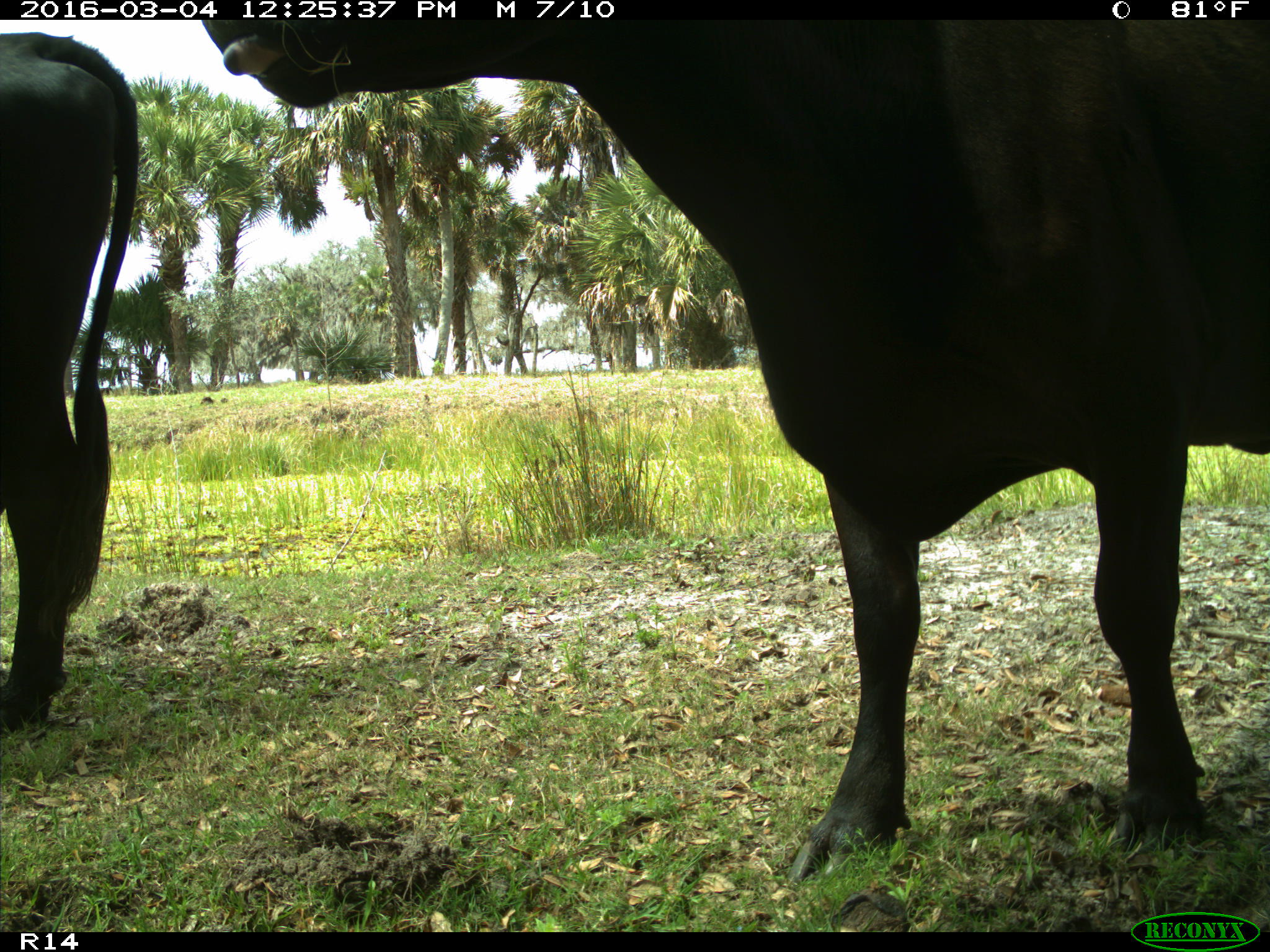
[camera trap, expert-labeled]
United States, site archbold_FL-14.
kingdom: Animalia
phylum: Chordata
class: Mammalia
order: Artiodactyla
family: Bovidae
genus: Bos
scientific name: Bos taurus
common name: domestic cow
Bos taurus (domestic cow).